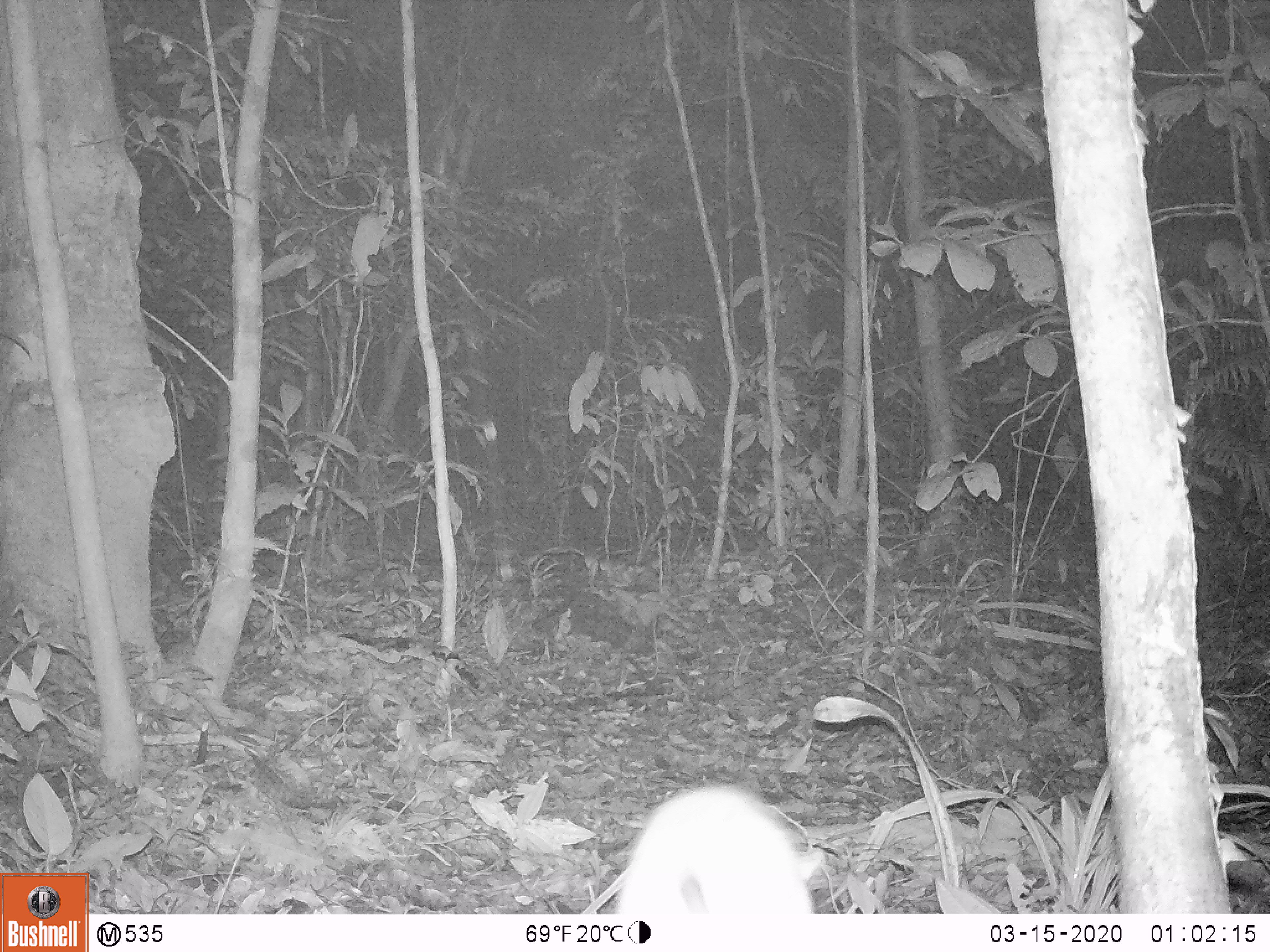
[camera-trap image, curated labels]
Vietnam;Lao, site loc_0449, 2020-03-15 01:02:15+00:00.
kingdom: Animalia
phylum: Chordata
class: Mammalia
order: Rodentia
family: Muridae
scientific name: Muridae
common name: old-world mice and rats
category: unidentified murid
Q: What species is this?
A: Unidentified murid (old-world mice and rats) (Muridae).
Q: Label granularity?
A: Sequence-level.